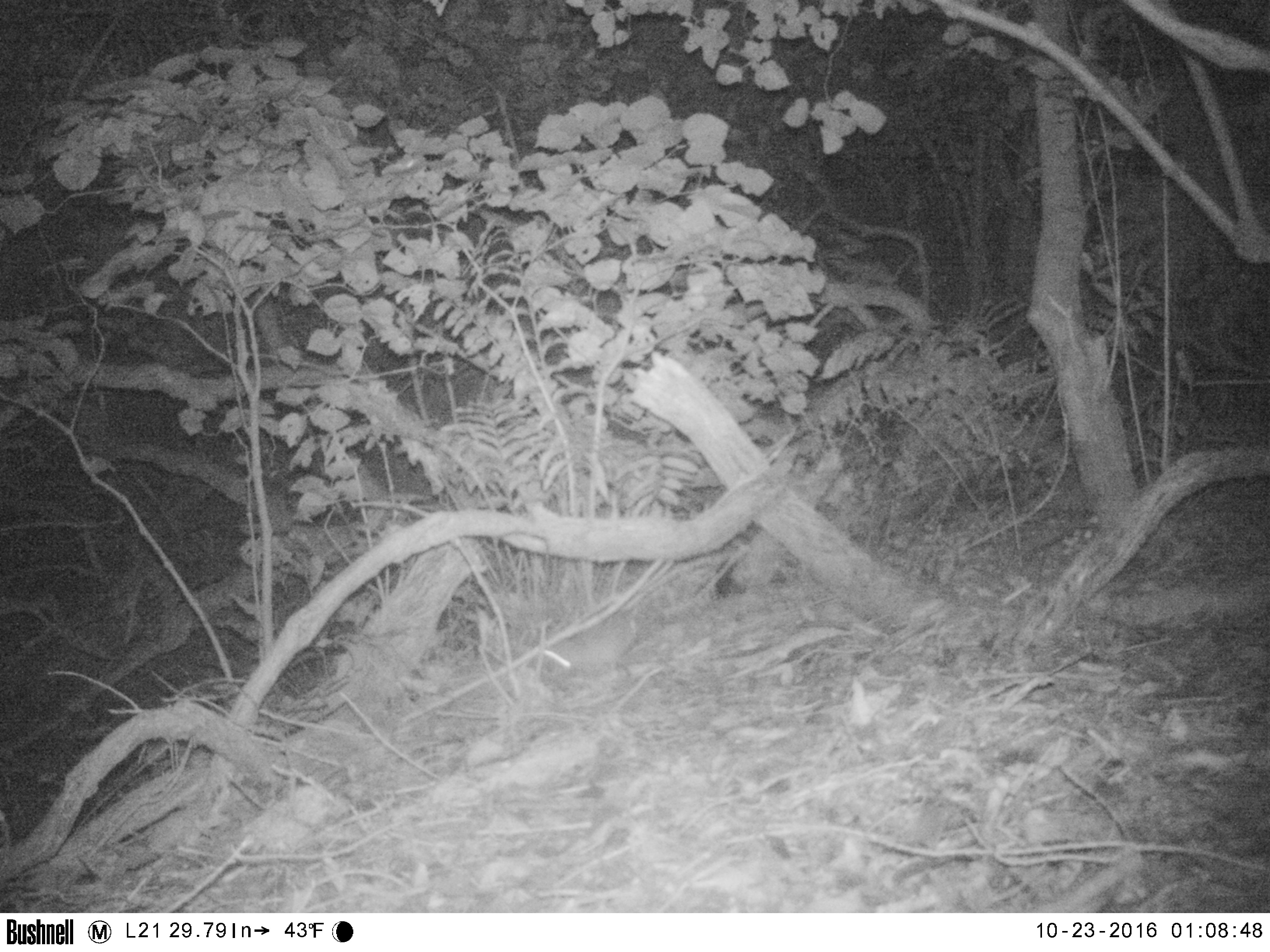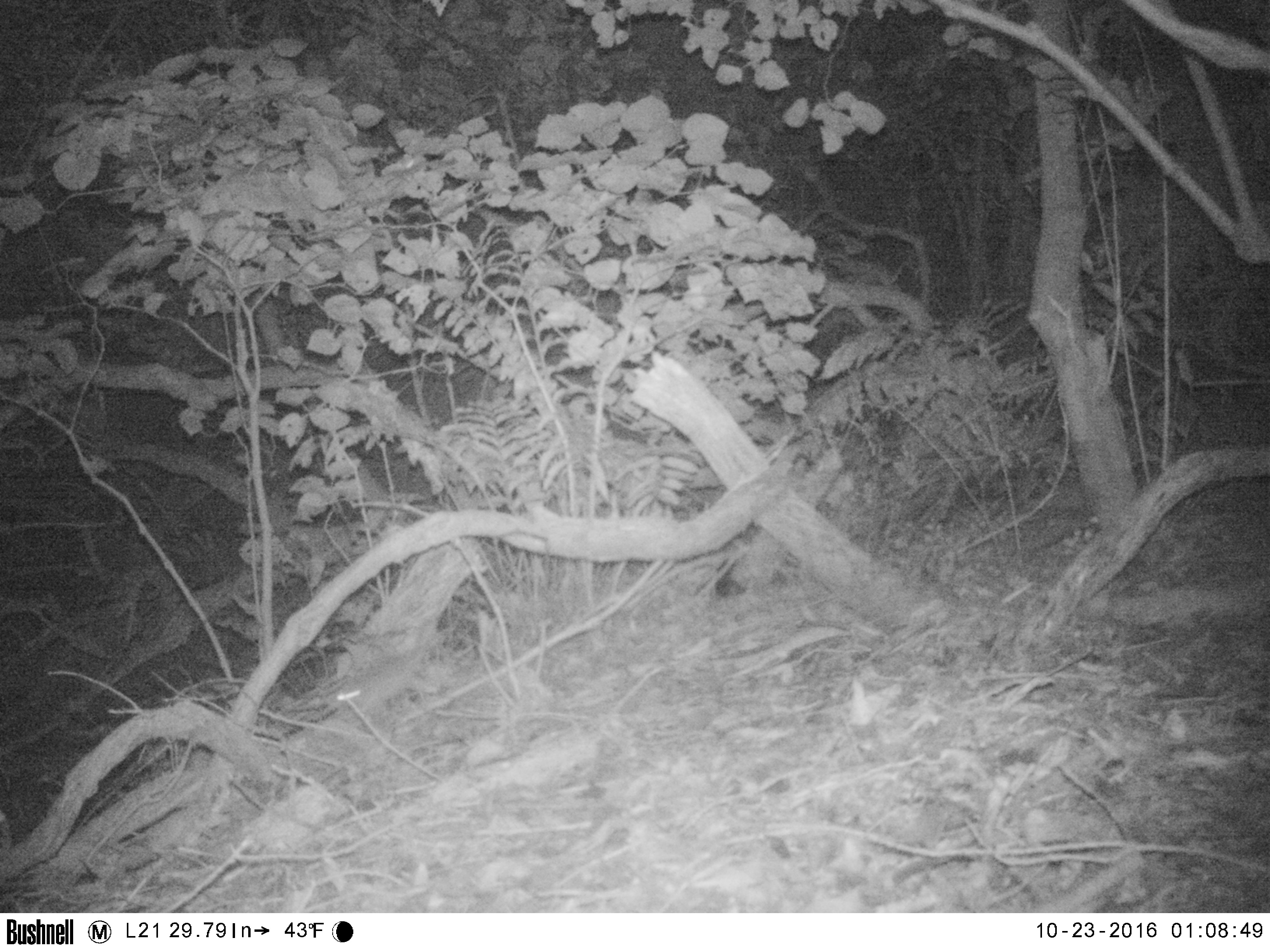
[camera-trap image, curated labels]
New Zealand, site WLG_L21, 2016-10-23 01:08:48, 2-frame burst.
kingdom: Animalia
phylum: Chordata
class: Mammalia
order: Rodentia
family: Muridae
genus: Rattus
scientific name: Rattus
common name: rat